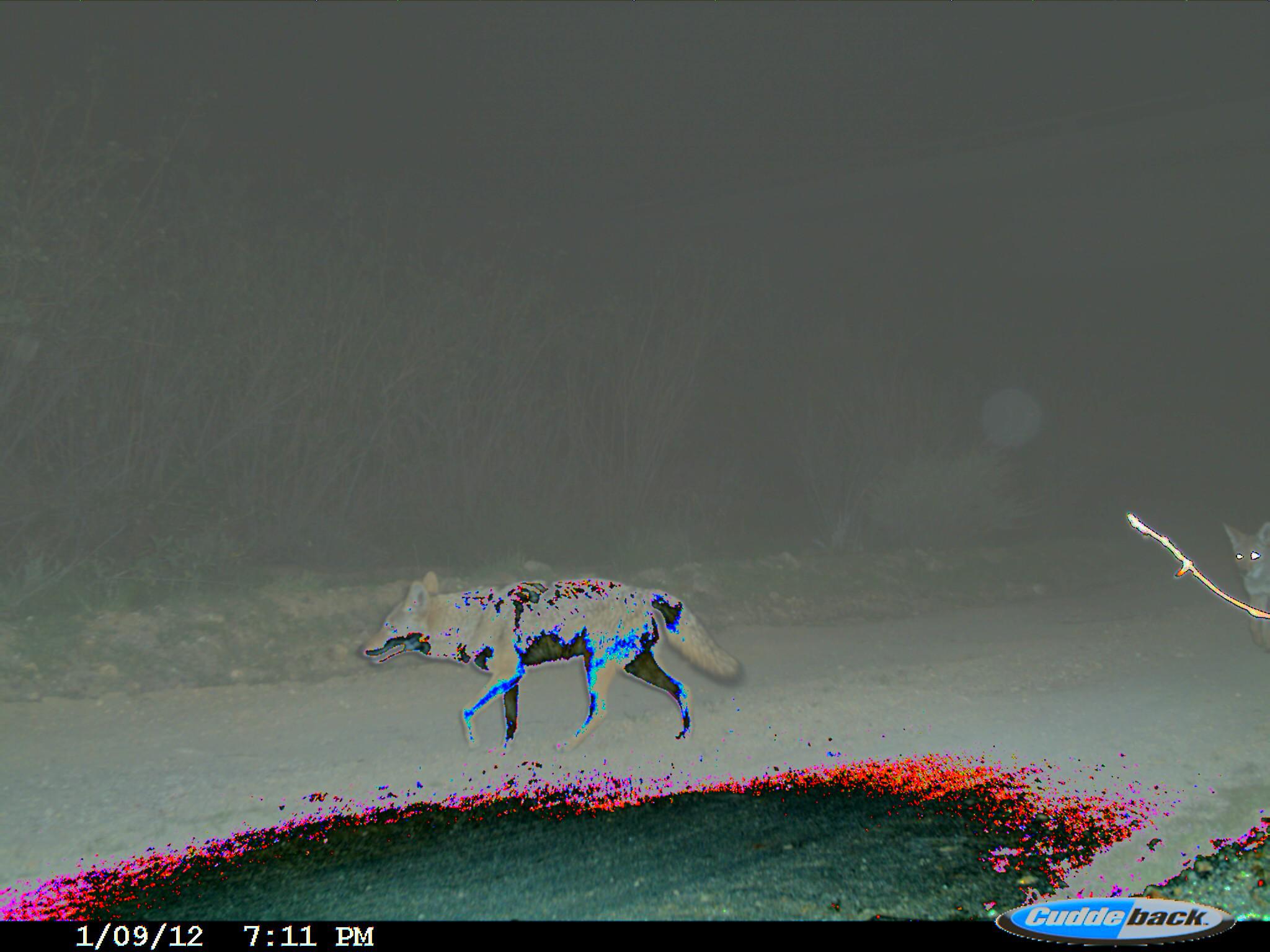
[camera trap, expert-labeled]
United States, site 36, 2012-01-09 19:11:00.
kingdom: Animalia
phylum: Chordata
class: Mammalia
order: Carnivora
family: Canidae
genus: Canis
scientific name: Canis latrans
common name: coyote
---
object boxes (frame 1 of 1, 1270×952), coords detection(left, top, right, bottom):
coyote: detection(359, 571, 747, 759)